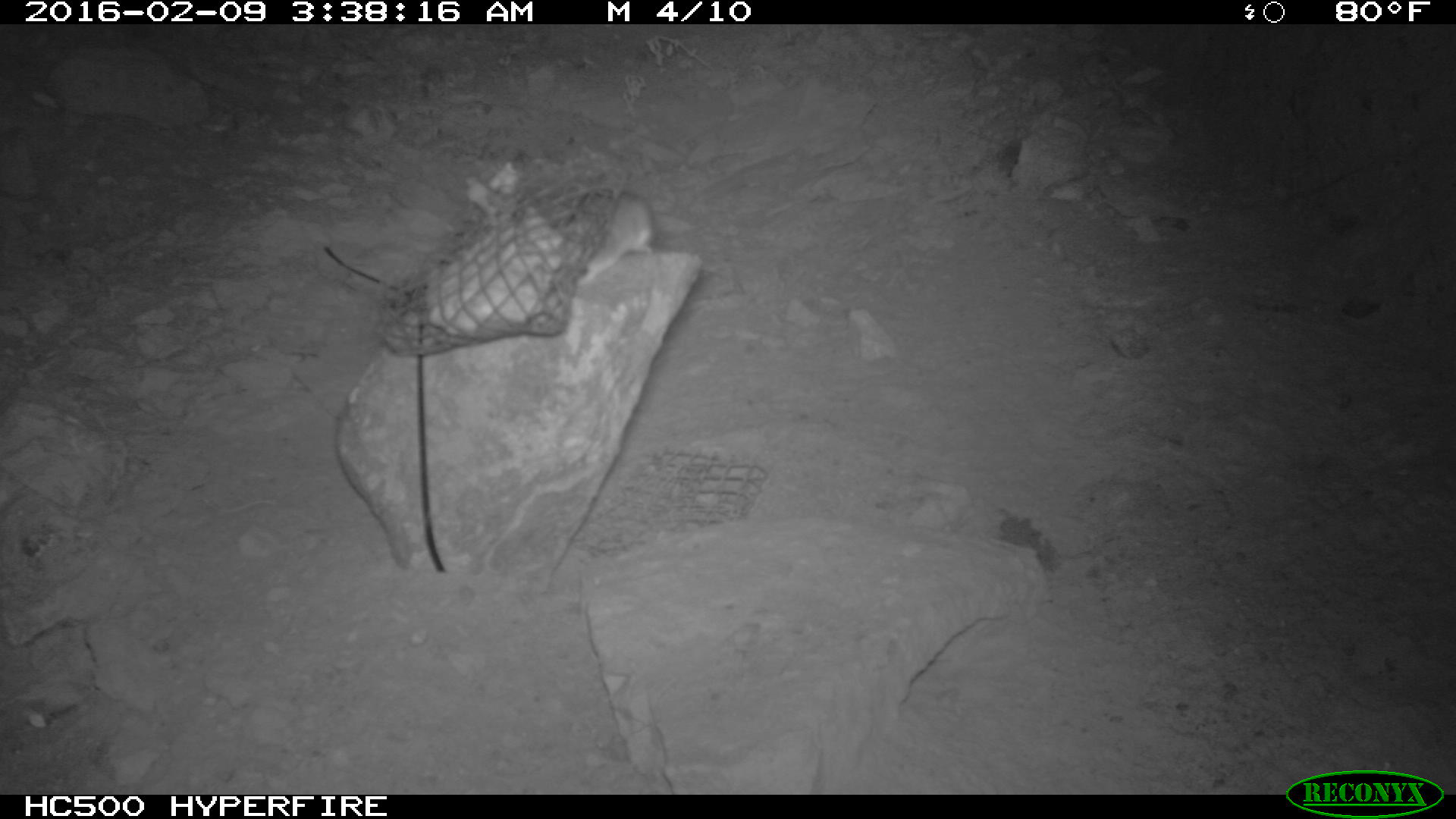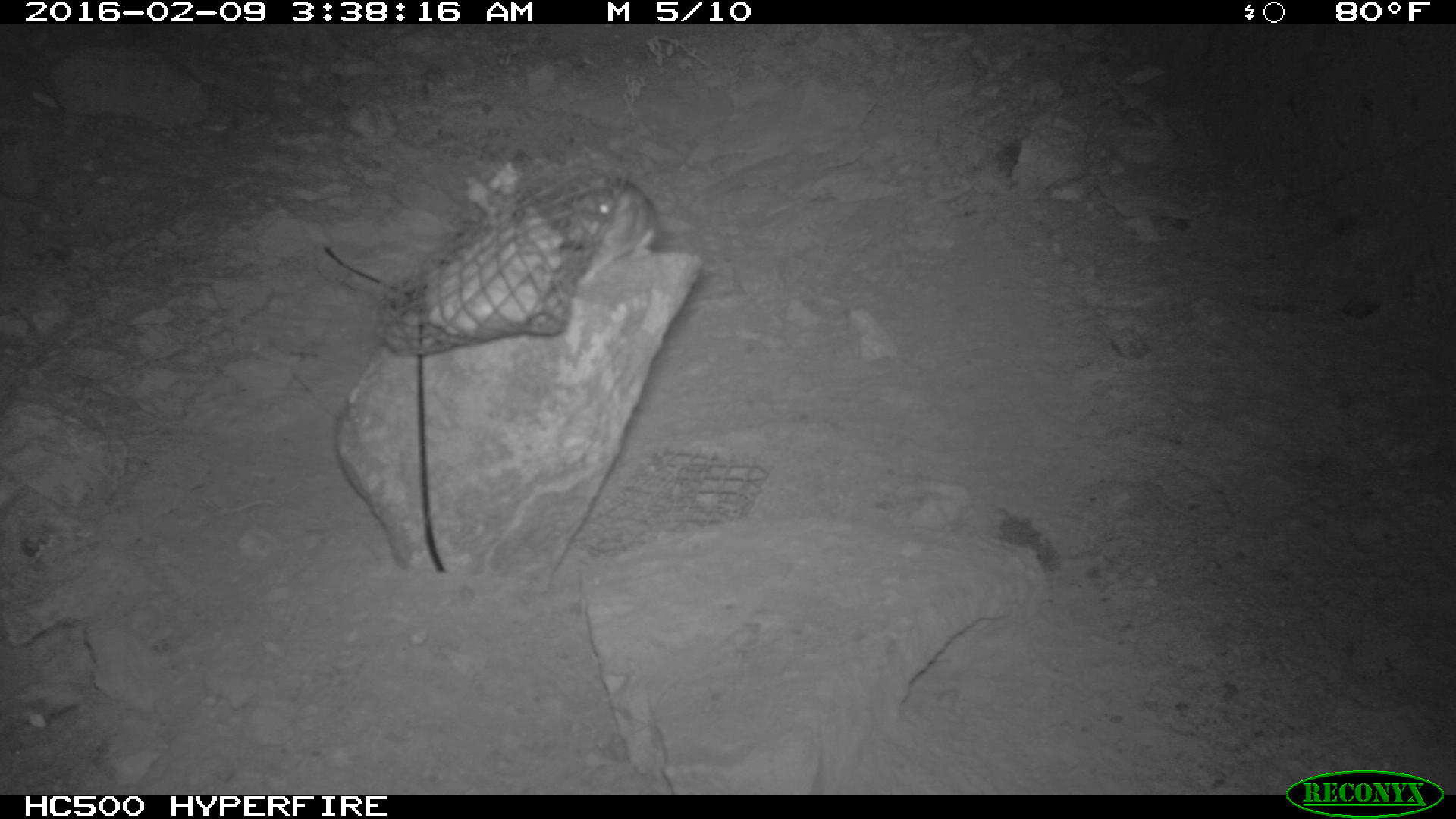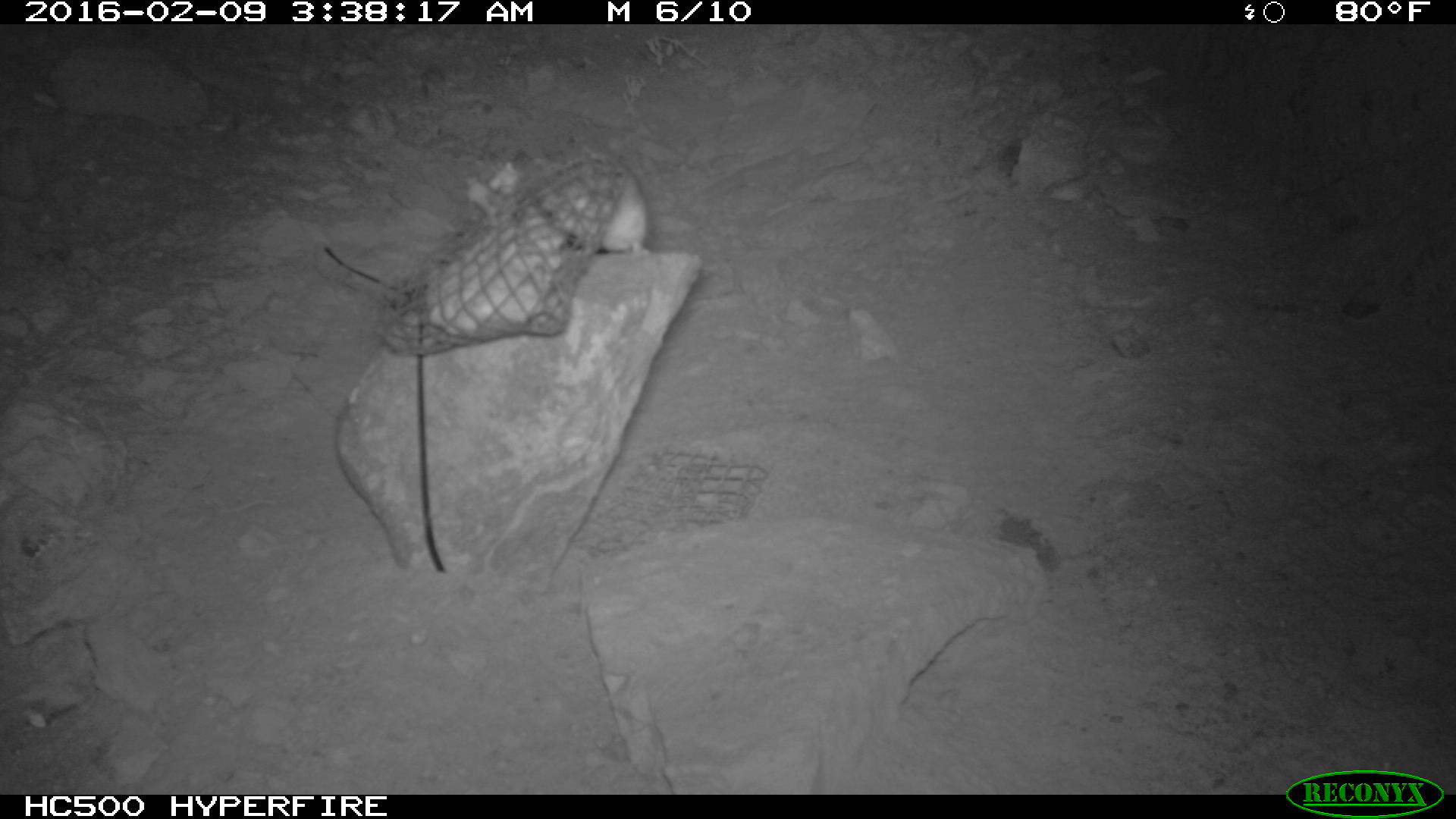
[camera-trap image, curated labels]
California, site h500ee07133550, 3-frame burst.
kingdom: Animalia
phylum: Chordata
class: Mammalia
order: Rodentia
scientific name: Rodentia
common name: rodent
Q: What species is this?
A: Rodent (Rodentia).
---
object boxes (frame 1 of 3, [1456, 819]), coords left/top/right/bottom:
rodent: 567/193/655/285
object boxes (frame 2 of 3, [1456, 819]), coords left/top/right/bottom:
rodent: 563/170/654/281